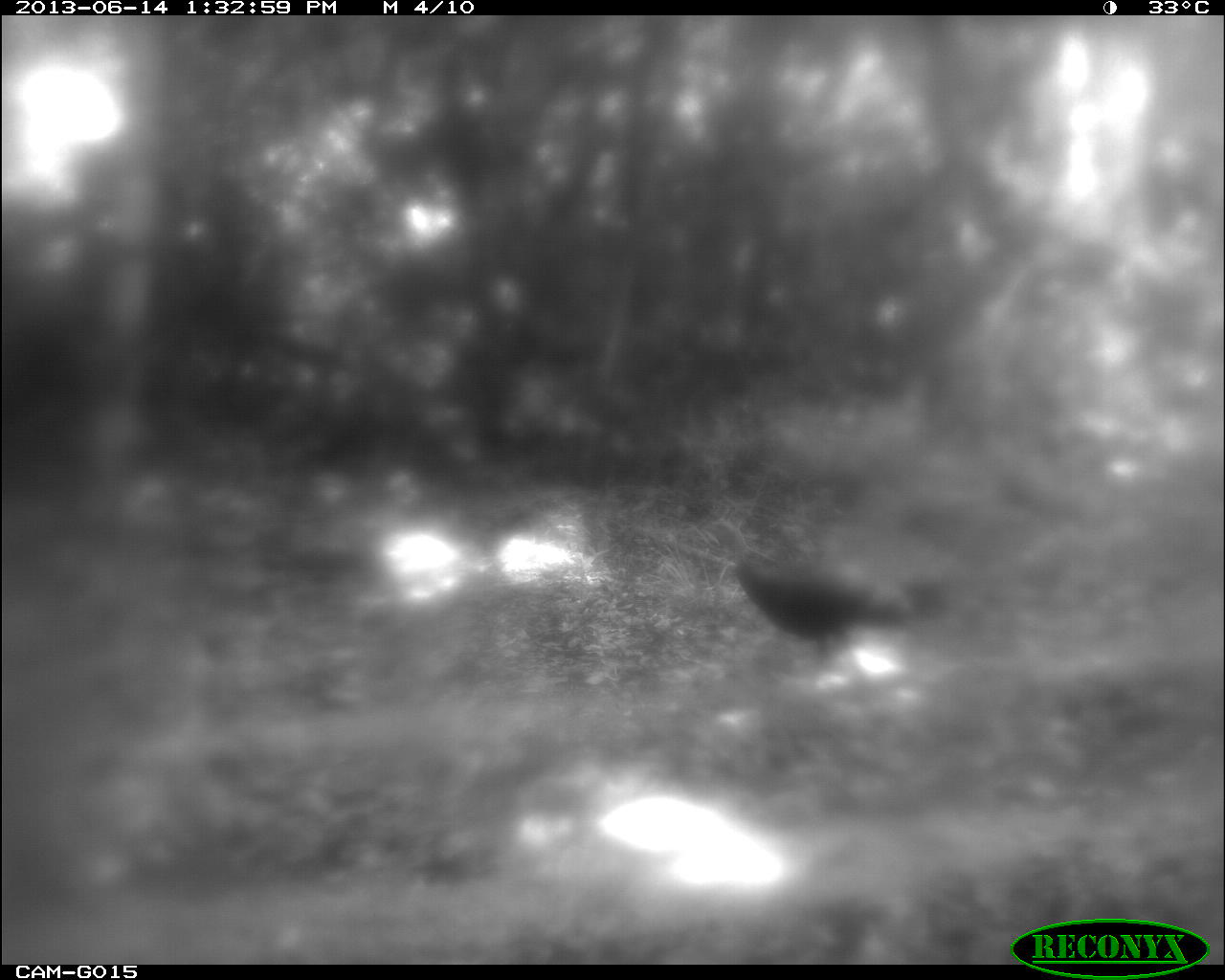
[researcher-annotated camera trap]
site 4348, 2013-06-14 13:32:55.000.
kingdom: Animalia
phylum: Chordata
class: Aves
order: Galliformes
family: Phasianidae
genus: Meleagris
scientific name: Meleagris ocellata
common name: ocellated turkey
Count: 1.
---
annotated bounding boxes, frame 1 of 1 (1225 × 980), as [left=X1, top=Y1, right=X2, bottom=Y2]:
meleagris ocellata: [left=701, top=518, right=960, bottom=673]